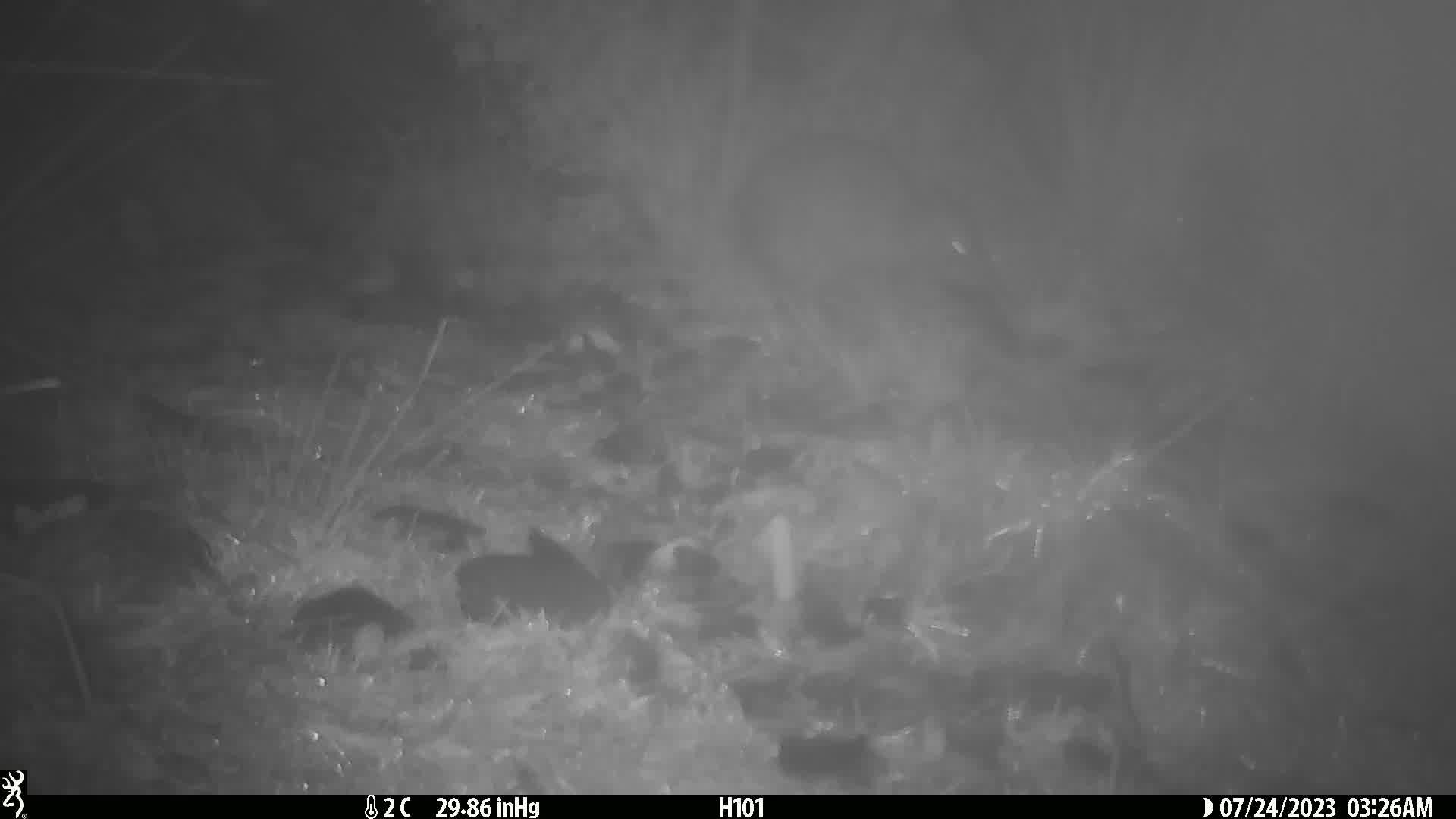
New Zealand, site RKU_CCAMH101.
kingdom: Animalia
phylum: Chordata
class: Aves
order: Apterygiformes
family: Apterygidae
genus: Apteryx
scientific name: Apteryx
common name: kiwi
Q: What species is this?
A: Kiwi (Apteryx).